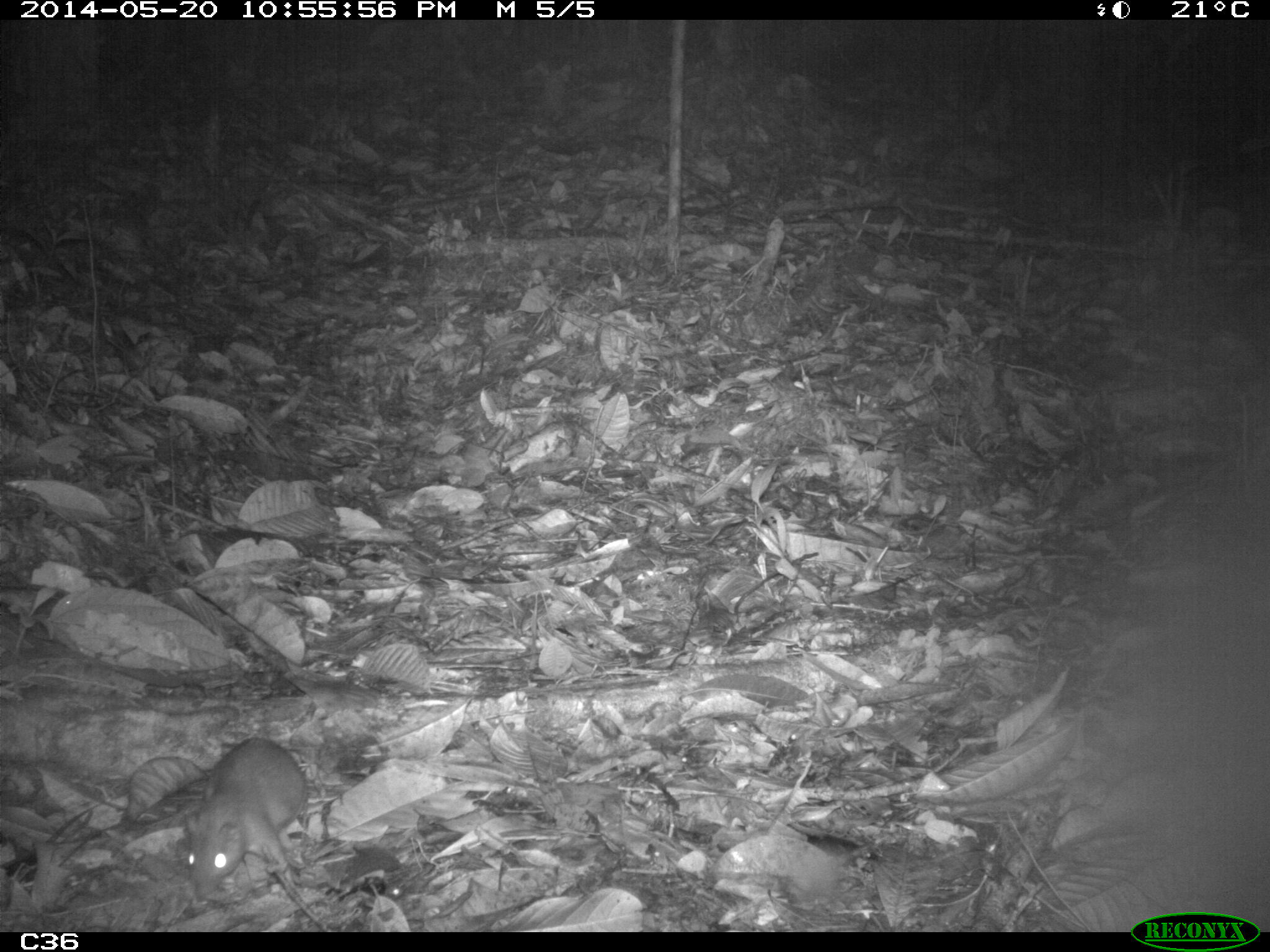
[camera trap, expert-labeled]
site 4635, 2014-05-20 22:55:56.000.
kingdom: Animalia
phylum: Chordata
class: Mammalia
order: Rodentia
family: Muridae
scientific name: Muridae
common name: mice, rats, and gerbils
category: unknown mouse or rat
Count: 1.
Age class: adult.